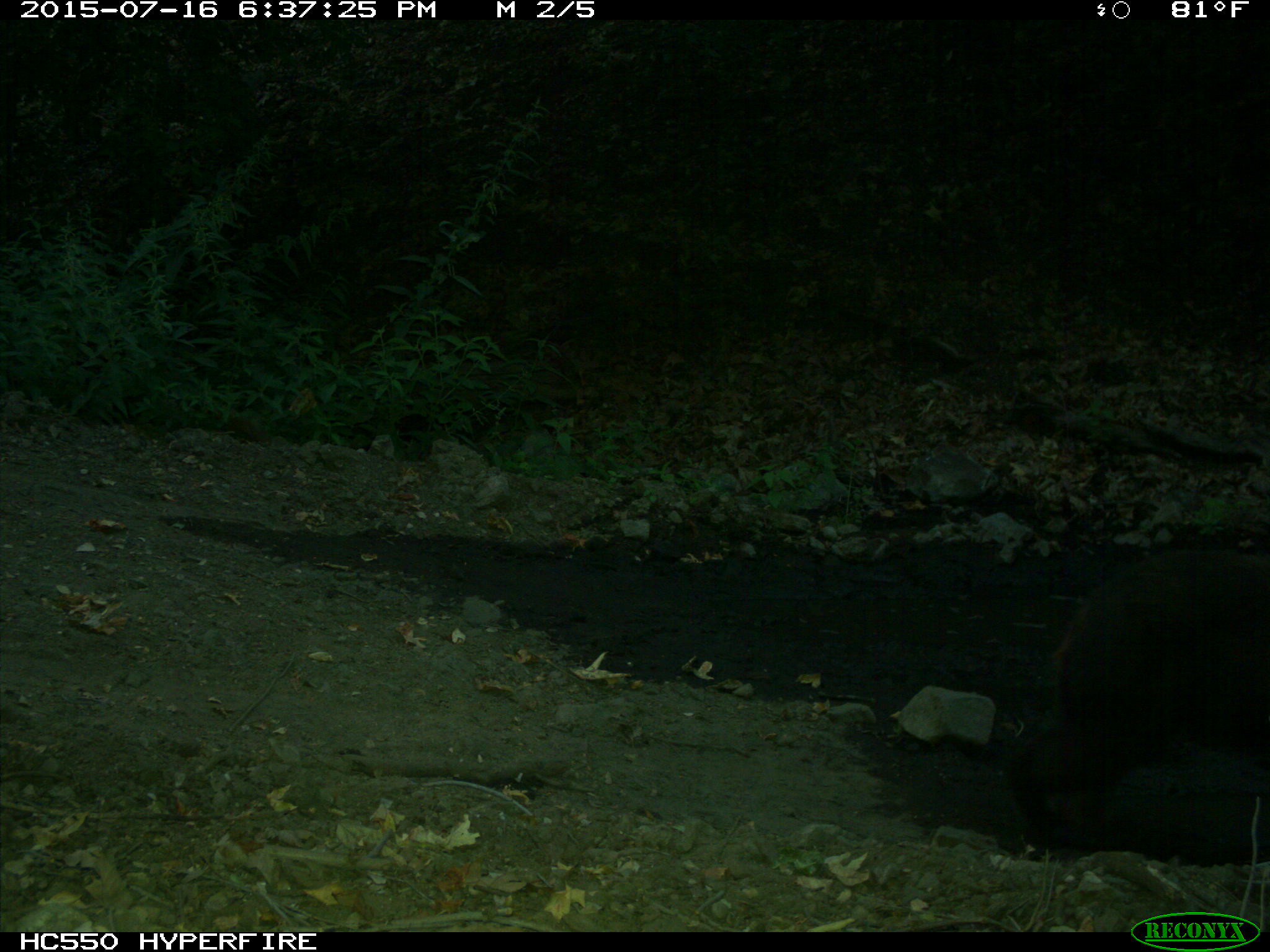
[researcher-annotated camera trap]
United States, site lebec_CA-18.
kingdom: Animalia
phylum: Chordata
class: Mammalia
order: Carnivora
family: Ursidae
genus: Ursus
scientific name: Ursus americanus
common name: american black bear